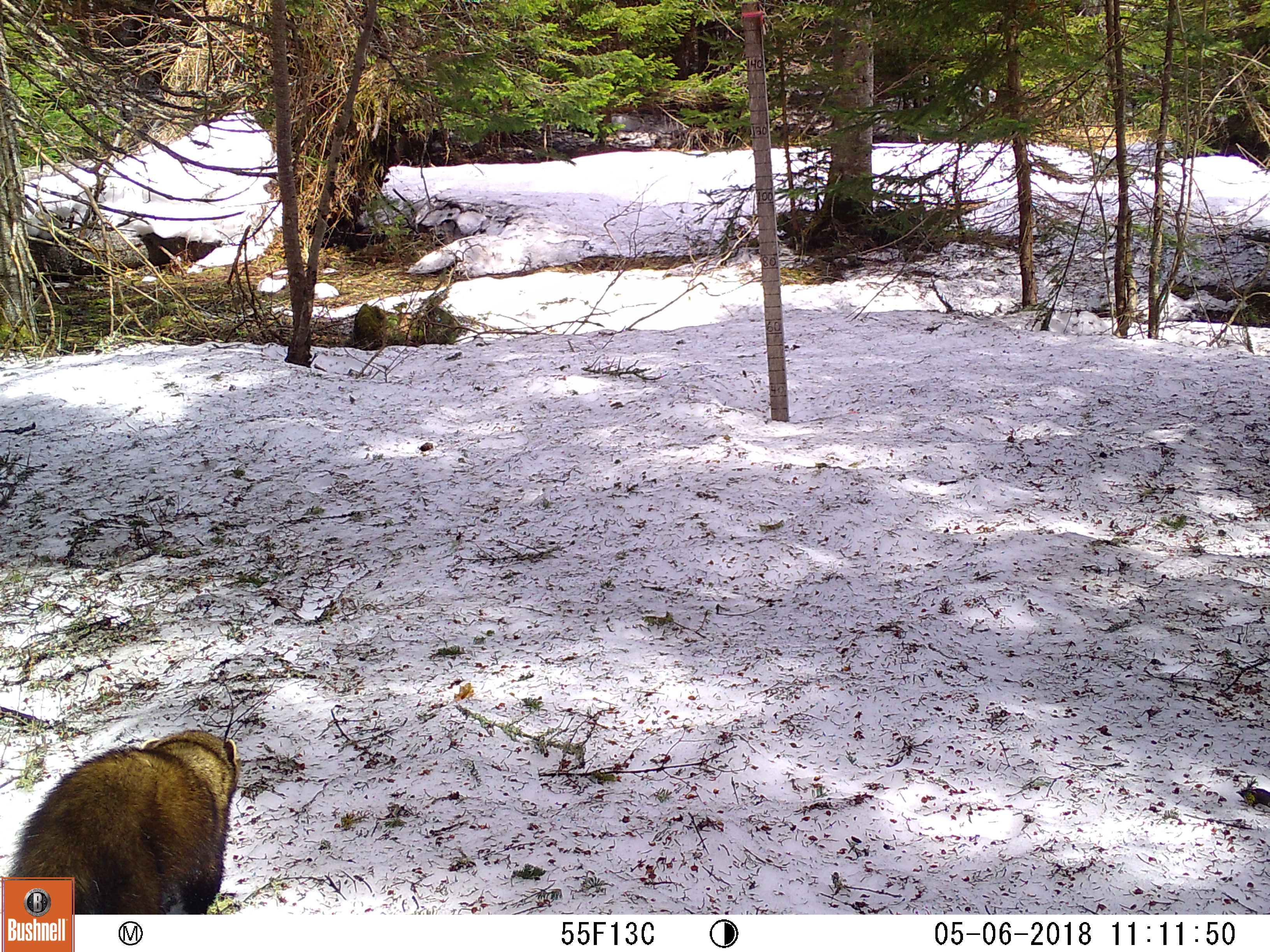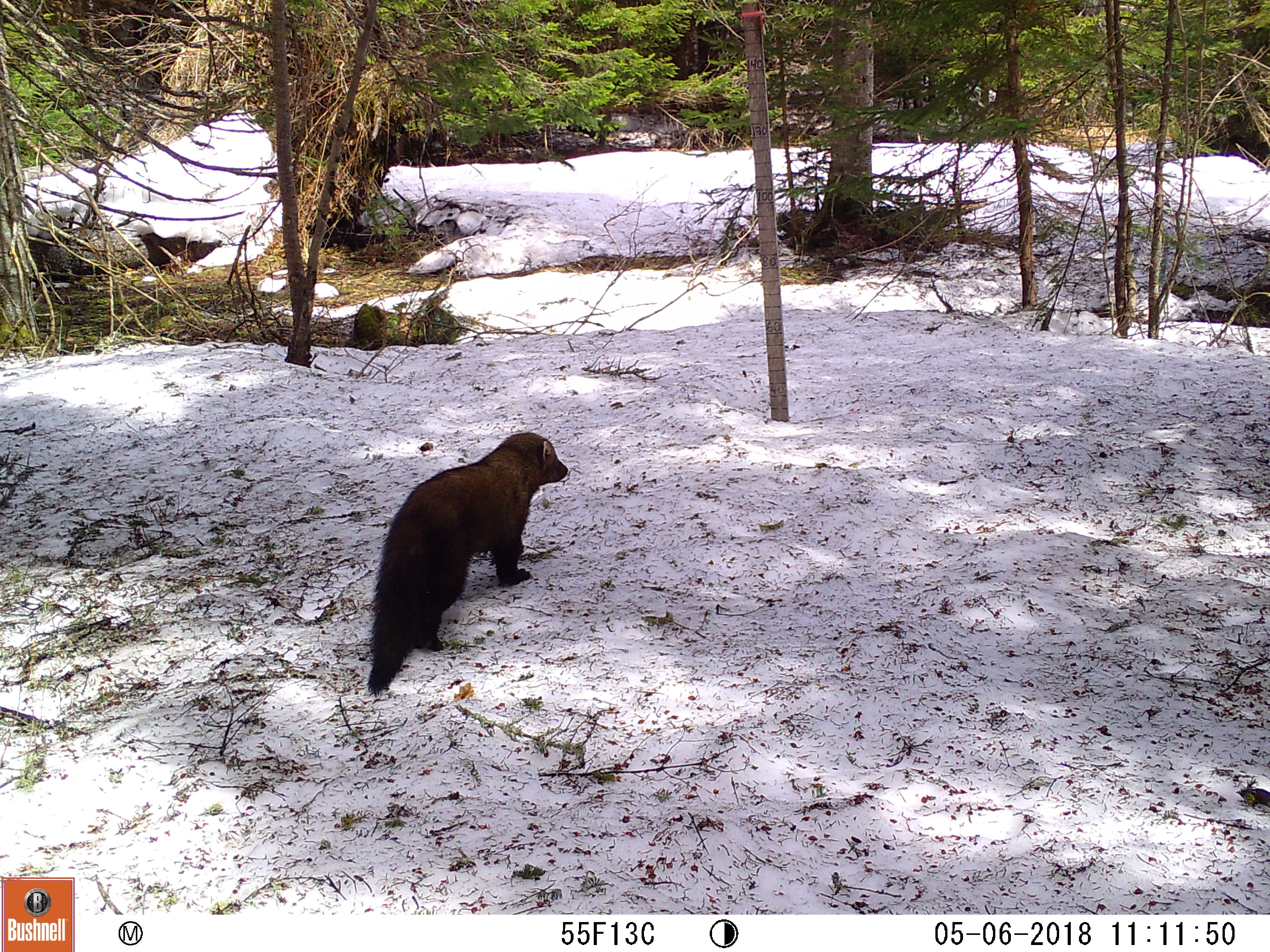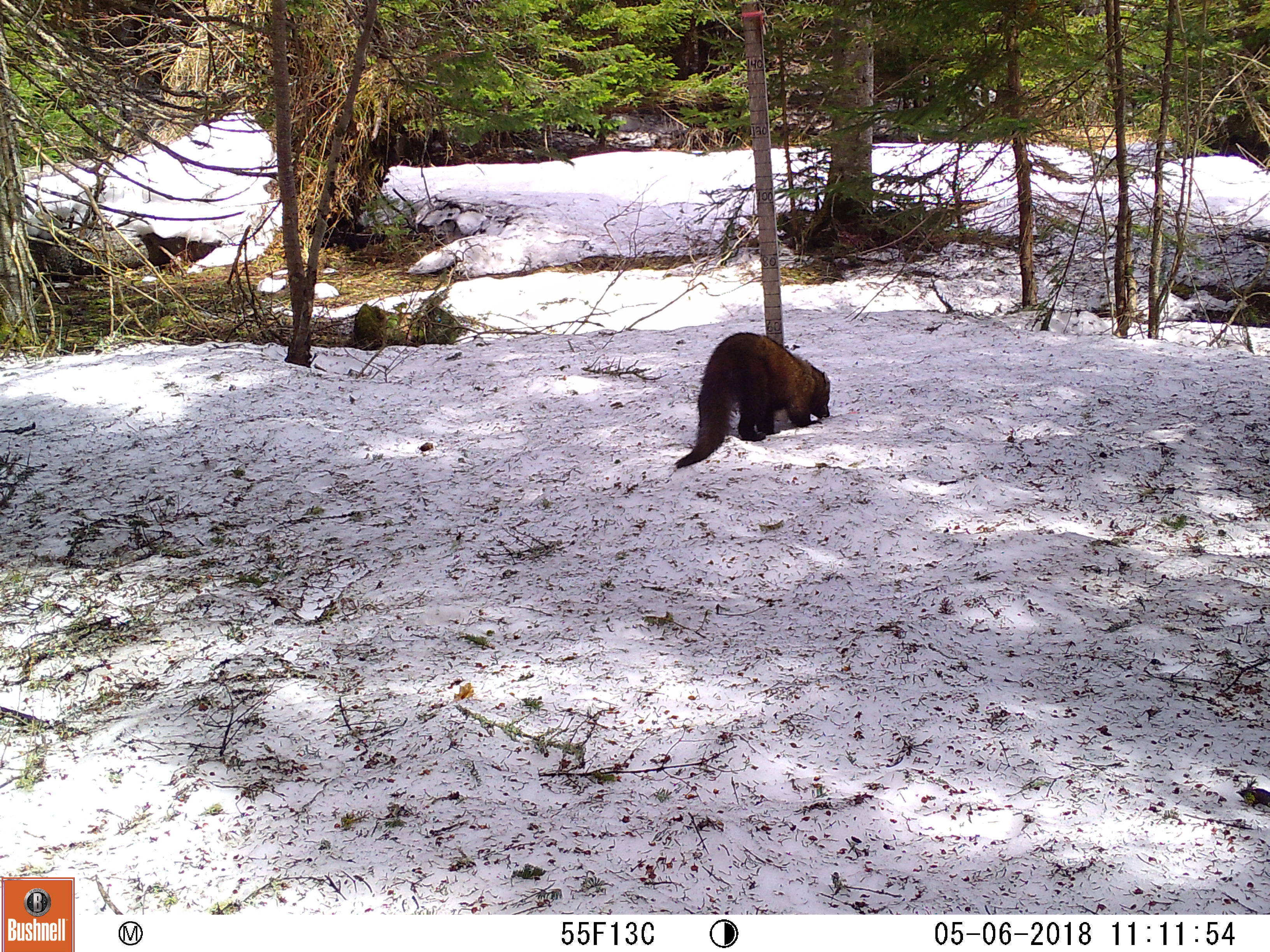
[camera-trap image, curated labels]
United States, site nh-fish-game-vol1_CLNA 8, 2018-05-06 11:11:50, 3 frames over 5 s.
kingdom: Animalia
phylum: Chordata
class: Mammalia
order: Carnivora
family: Mustelidae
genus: Pekania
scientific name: Pekania pennanti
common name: fisher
Fisher (Pekania pennanti).